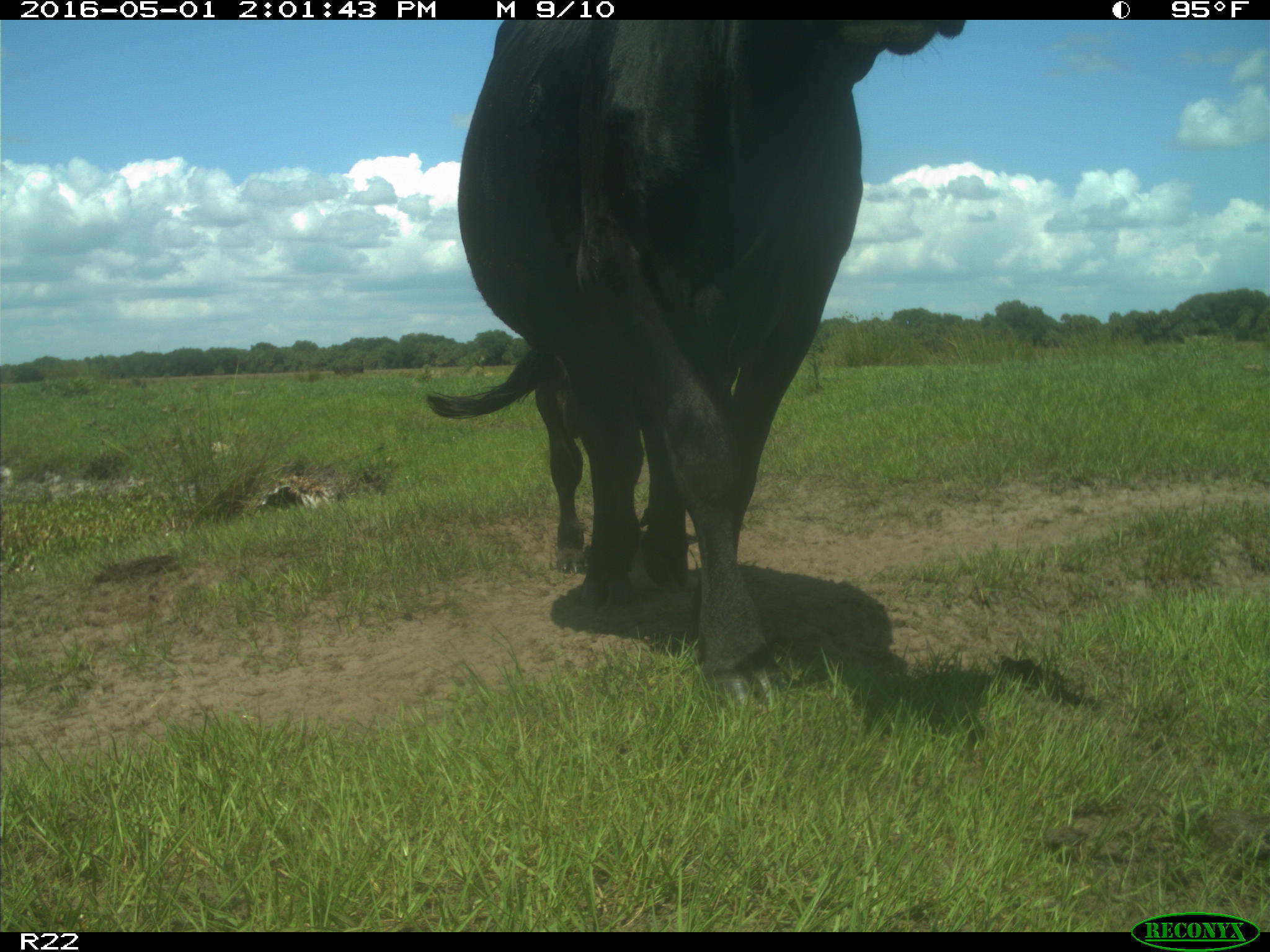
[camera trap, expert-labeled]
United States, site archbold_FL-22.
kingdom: Animalia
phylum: Chordata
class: Mammalia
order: Artiodactyla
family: Bovidae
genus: Bos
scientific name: Bos taurus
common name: domestic cow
Bos taurus (domestic cow).